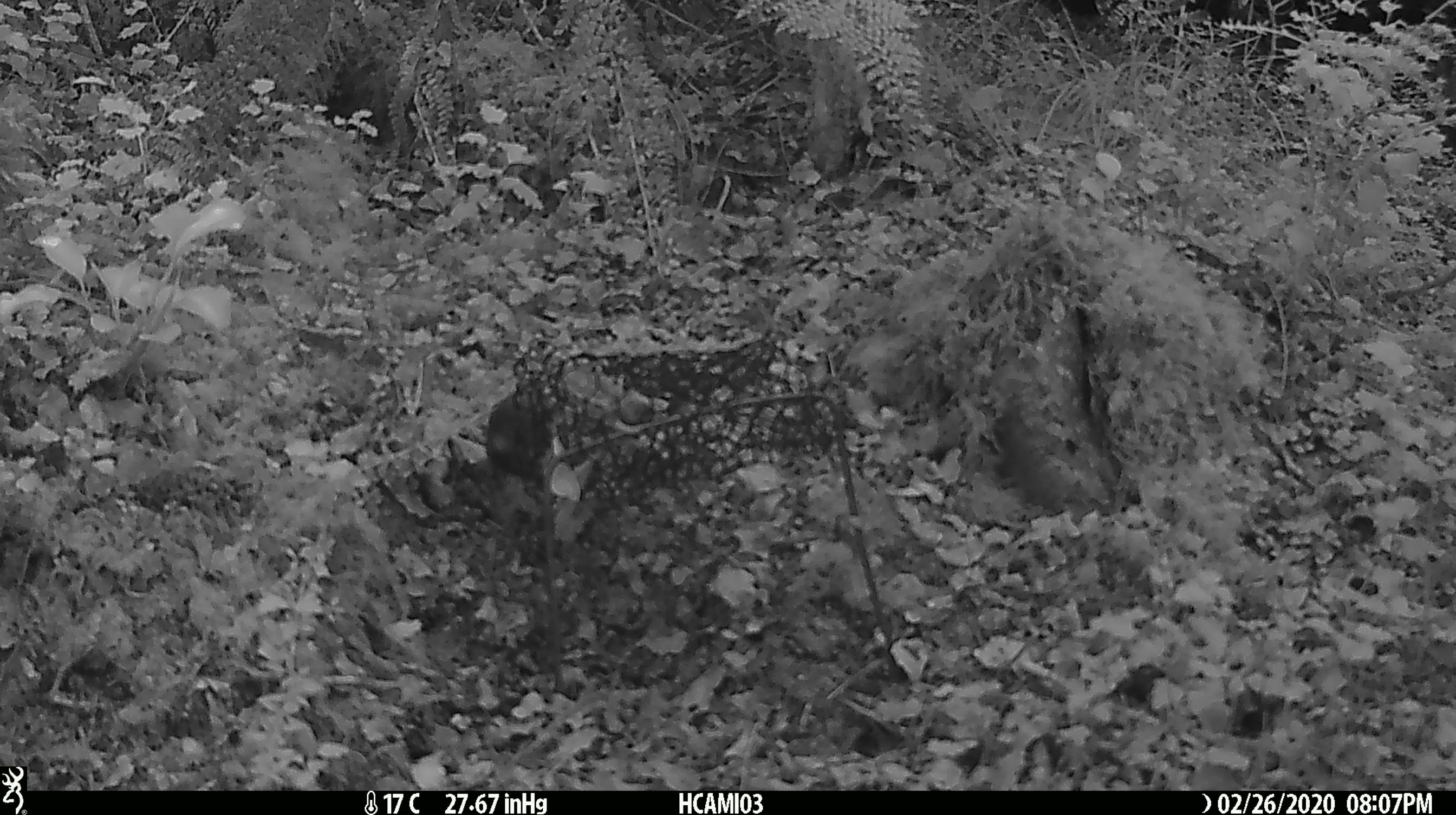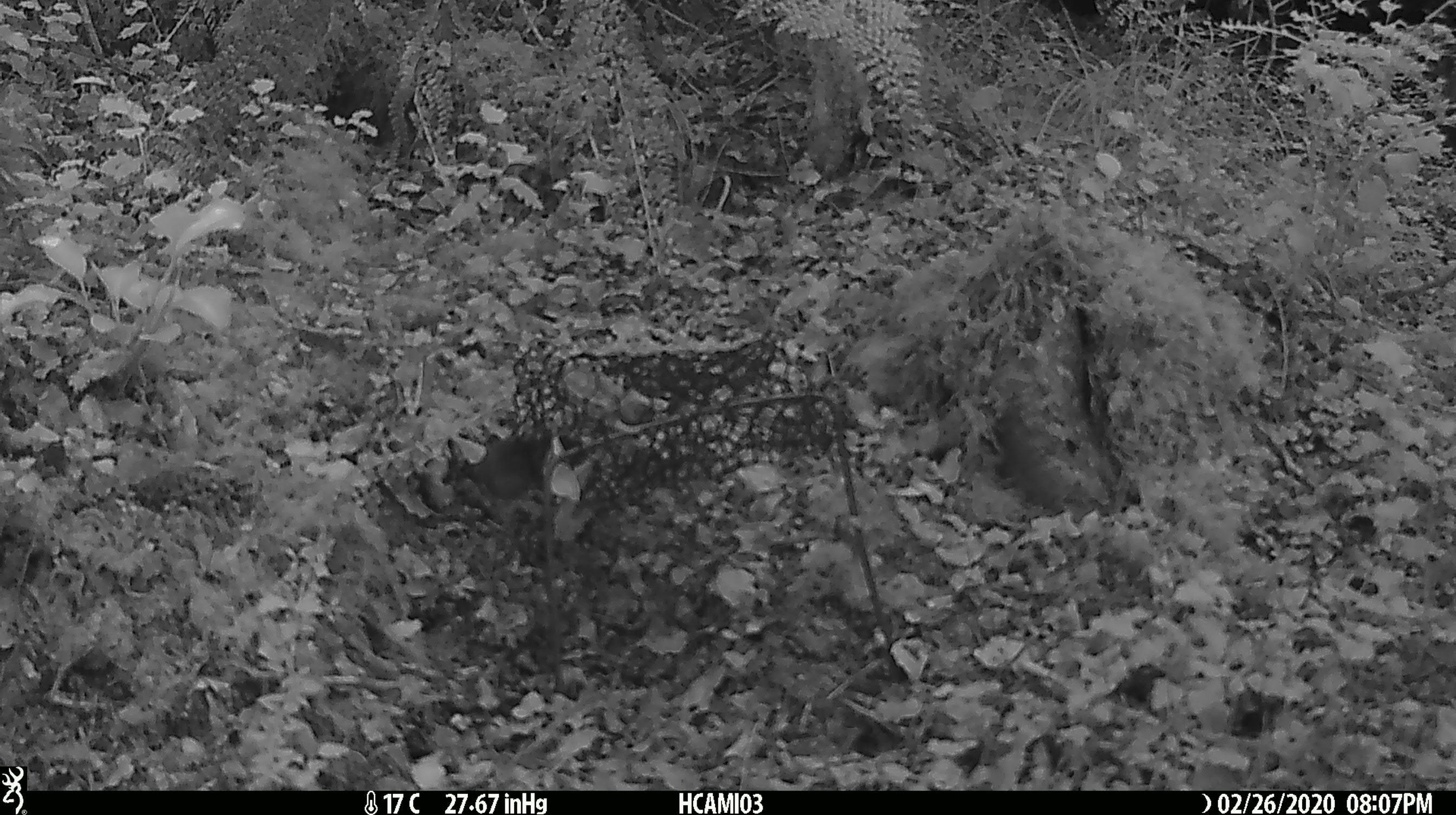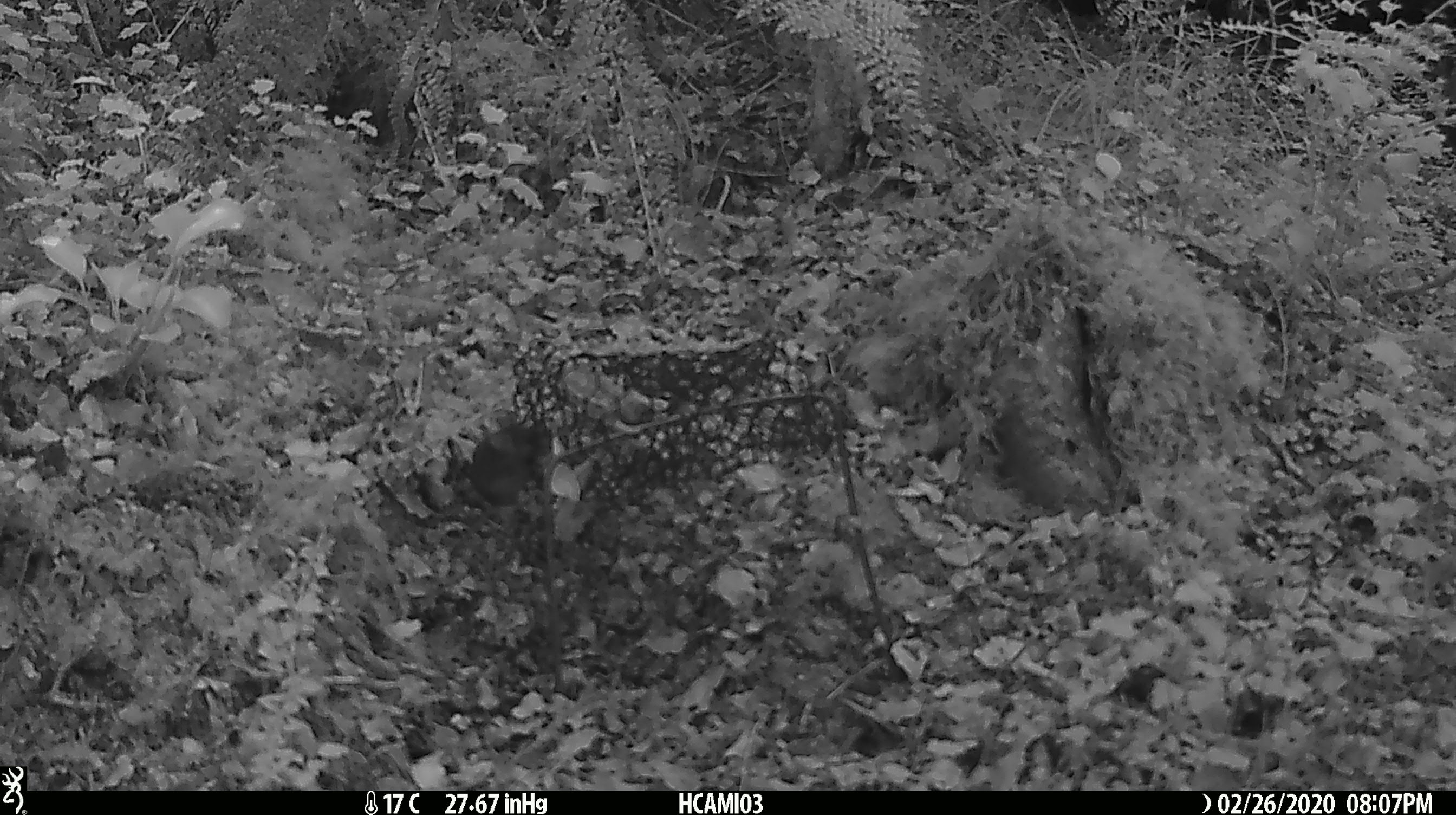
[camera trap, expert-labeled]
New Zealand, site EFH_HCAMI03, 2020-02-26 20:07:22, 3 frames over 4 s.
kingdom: Animalia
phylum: Chordata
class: Mammalia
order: Rodentia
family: Muridae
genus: Mus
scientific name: Mus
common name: mouse